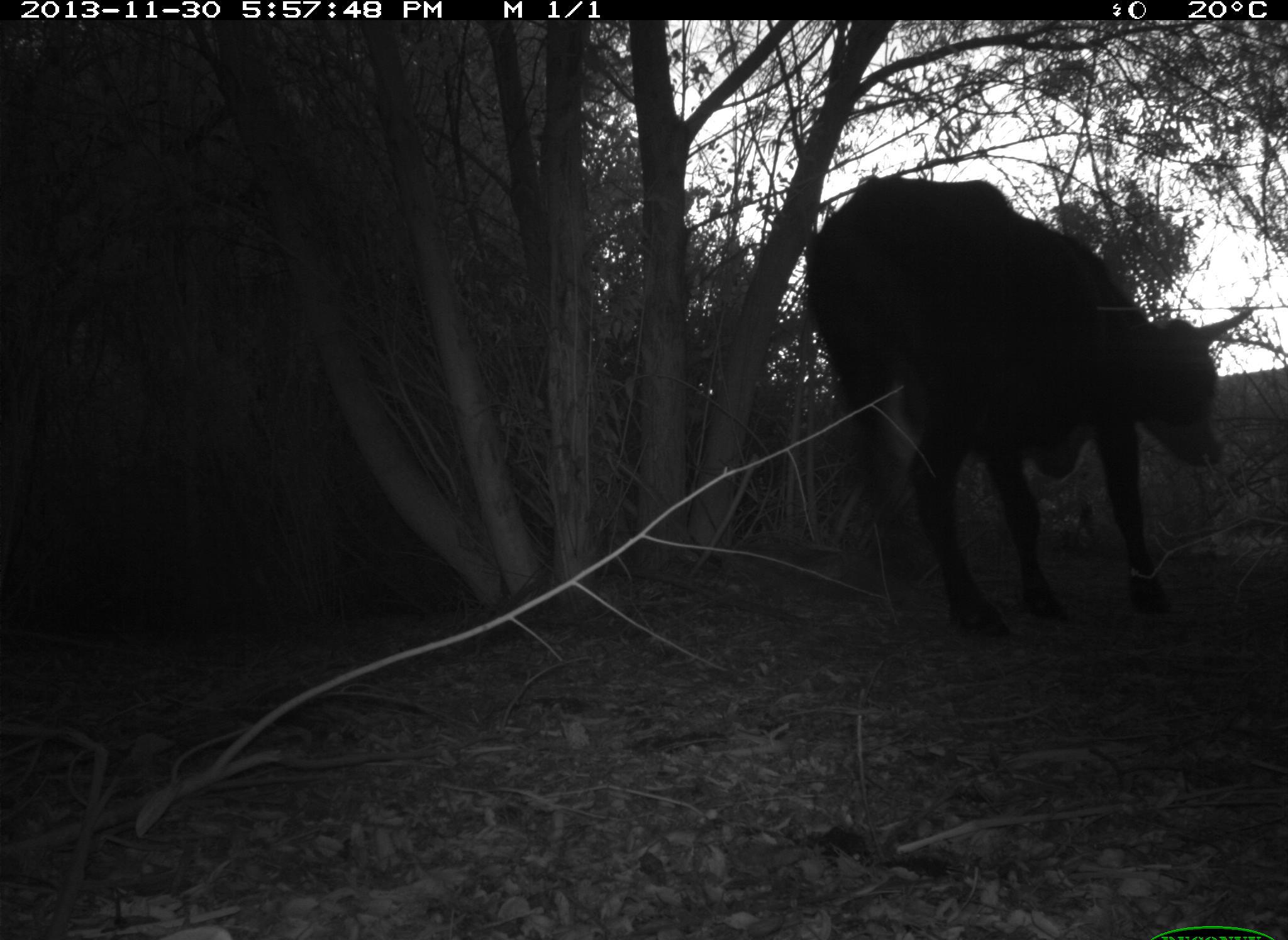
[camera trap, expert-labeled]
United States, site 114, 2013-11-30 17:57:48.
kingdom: Animalia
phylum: Chordata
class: Mammalia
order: Artiodactyla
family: Bovidae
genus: Bos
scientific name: Bos taurus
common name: cow